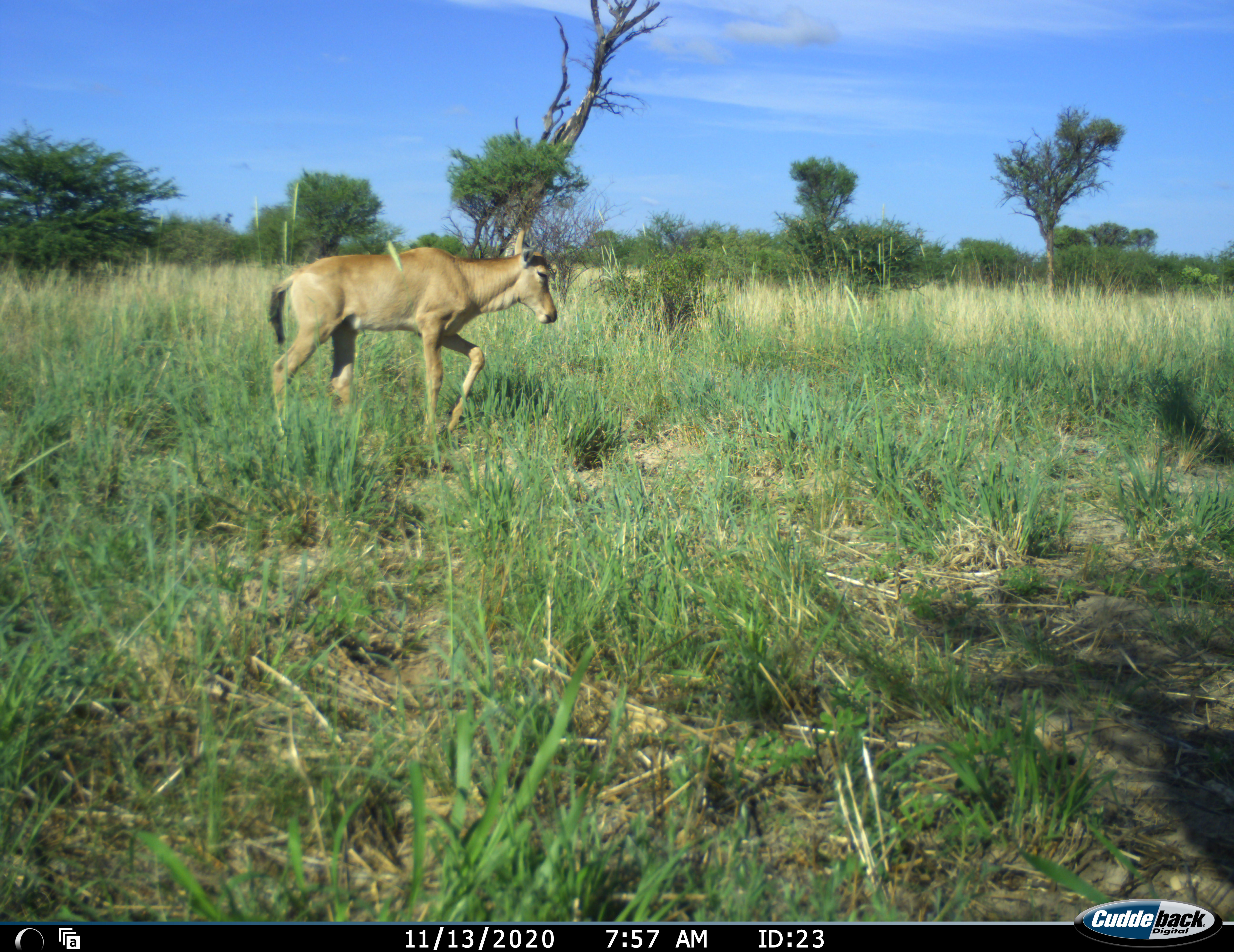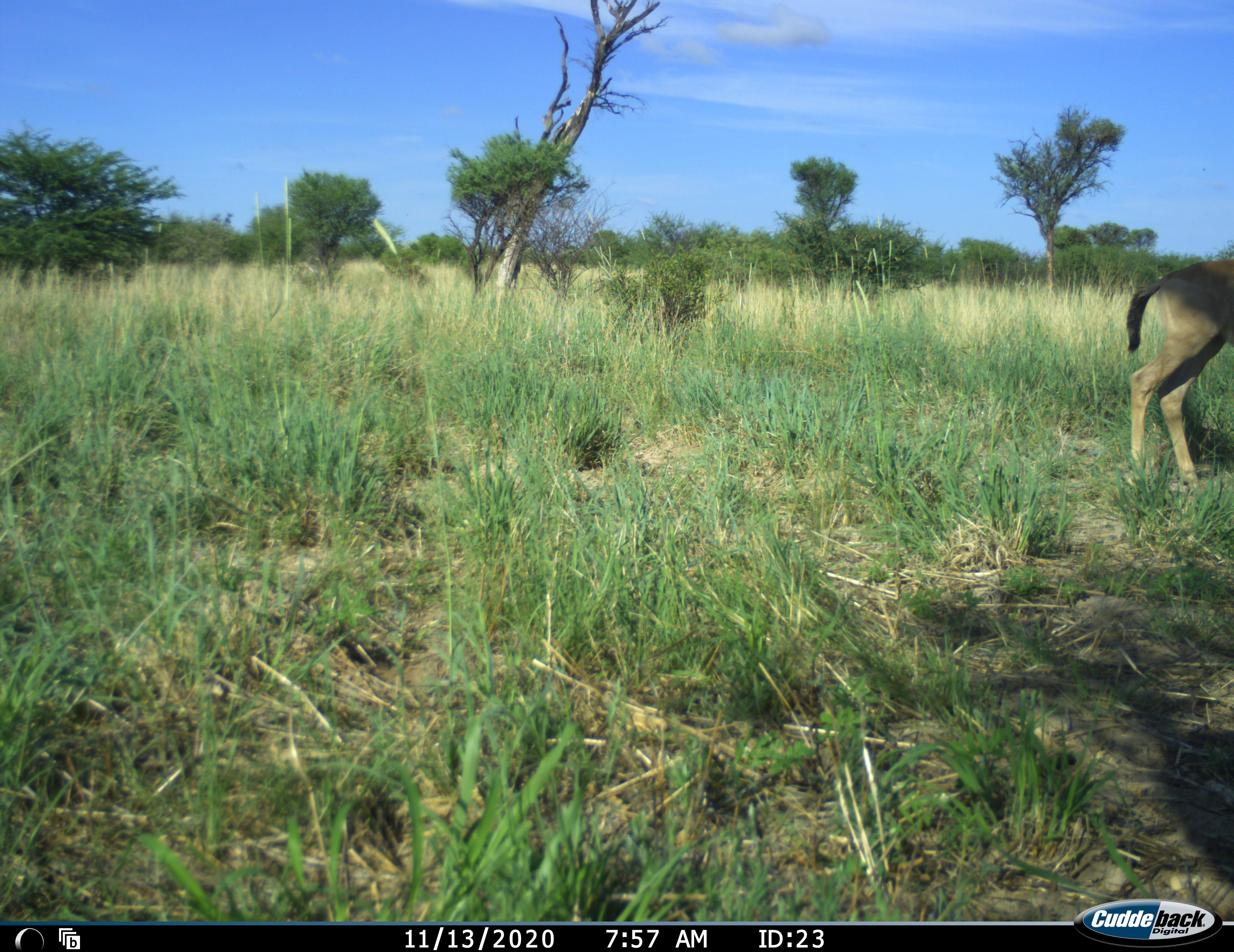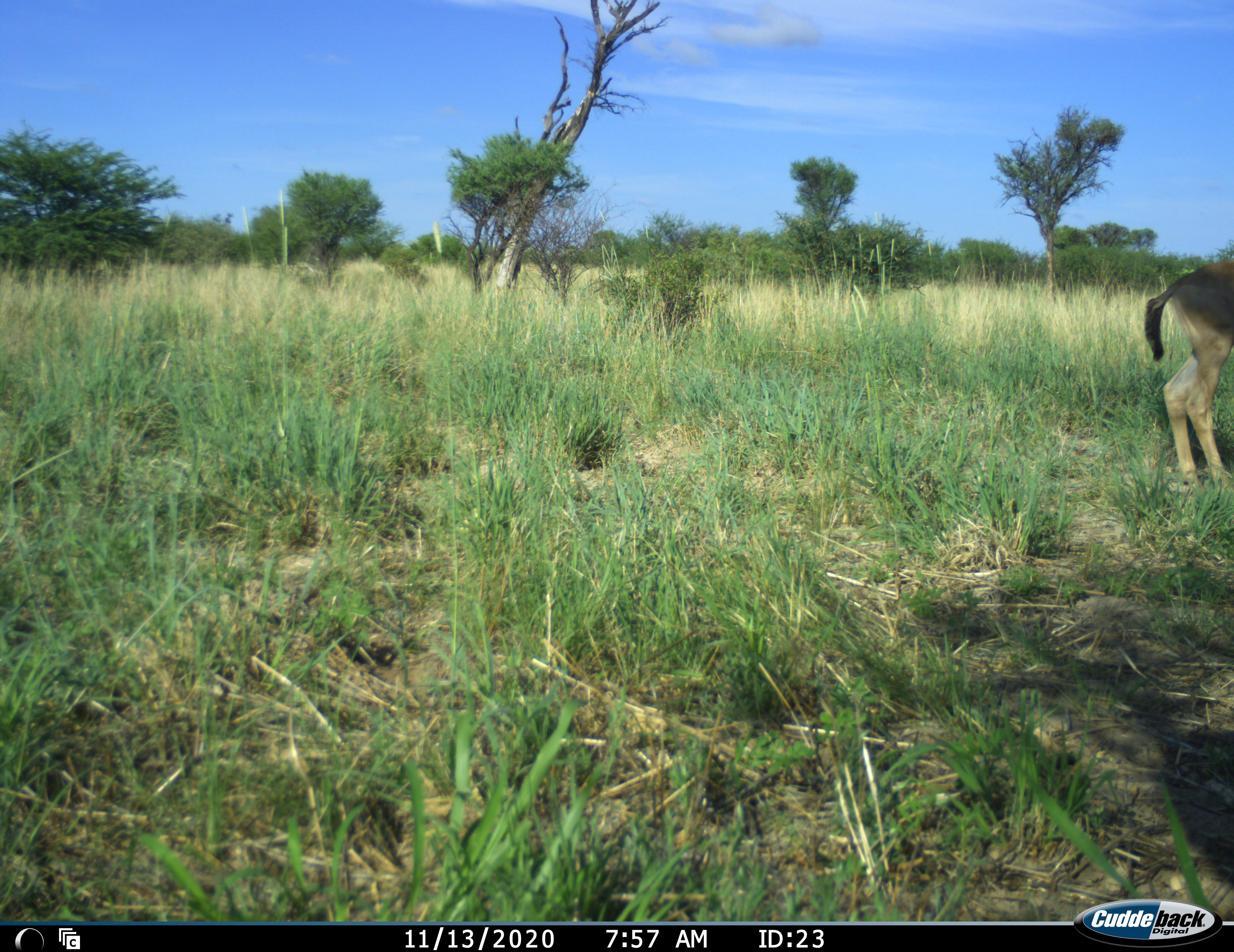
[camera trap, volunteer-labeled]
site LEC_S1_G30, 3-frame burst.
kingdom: Animalia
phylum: Chordata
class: Mammalia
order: Artiodactyla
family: Bovidae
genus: Alcelaphus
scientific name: Alcelaphus buselaphus caama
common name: red hartebeest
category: hartebeestred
Hartebeestred (red hartebeest) (Alcelaphus buselaphus caama), count 1. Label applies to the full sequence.